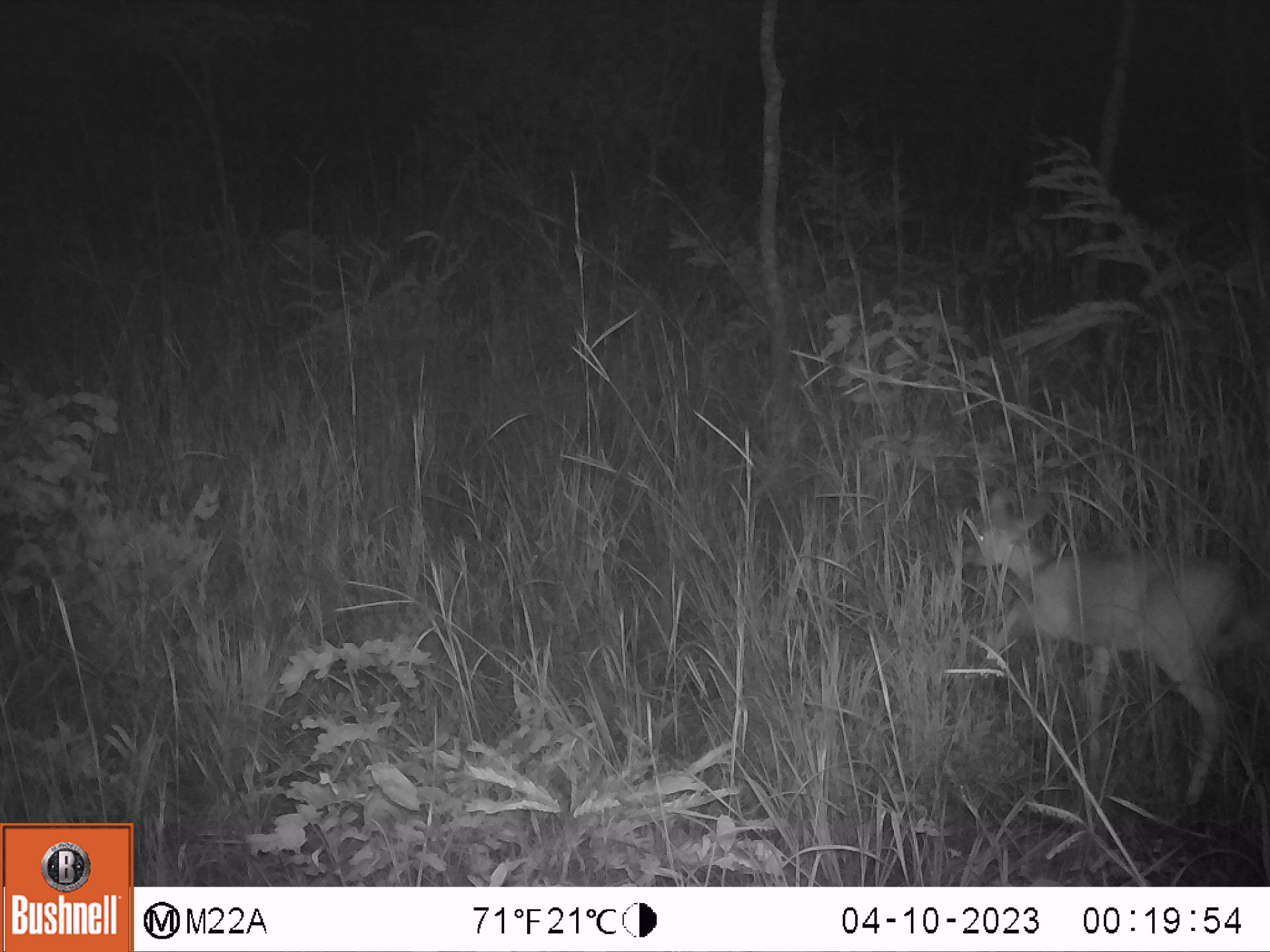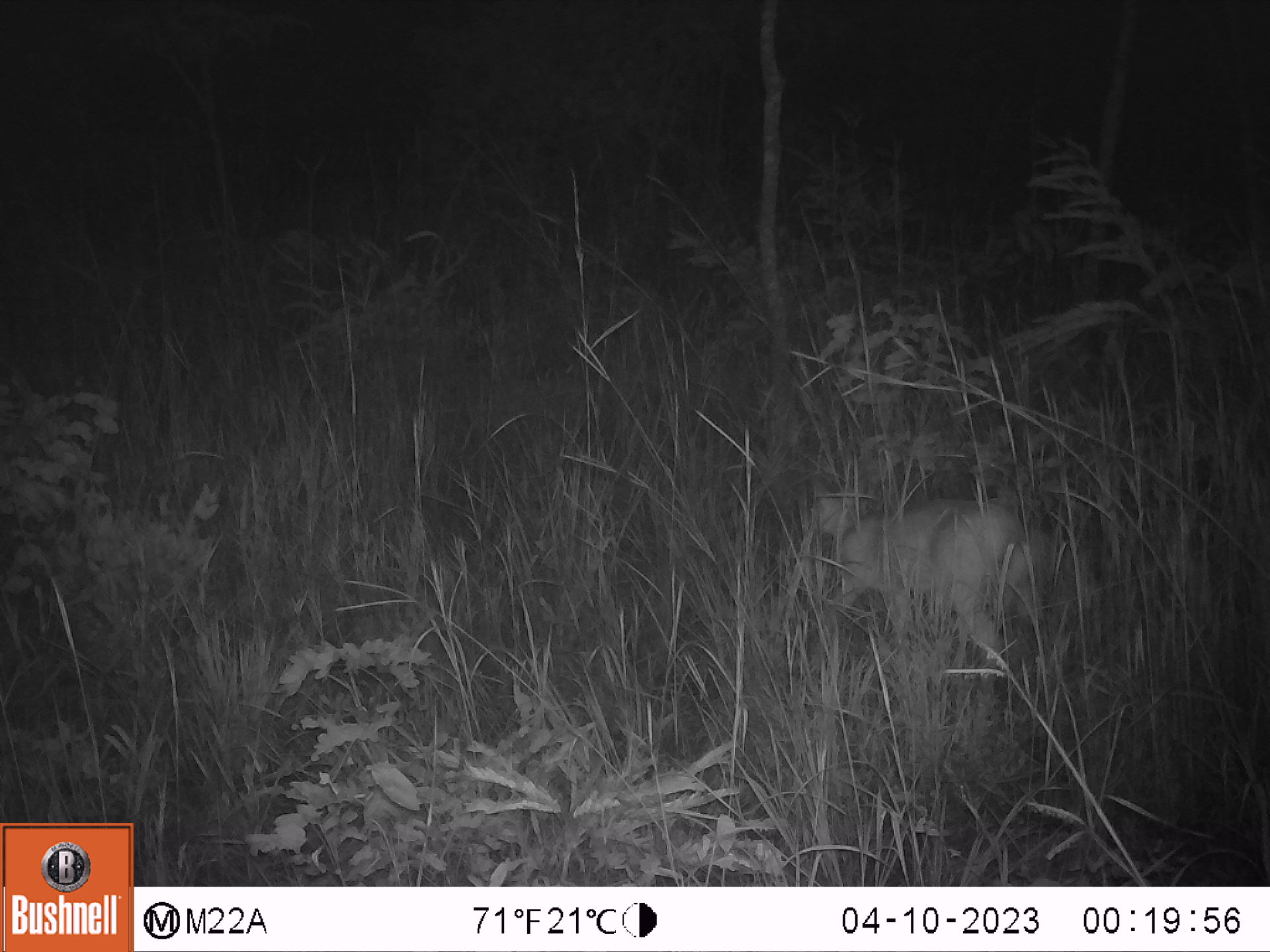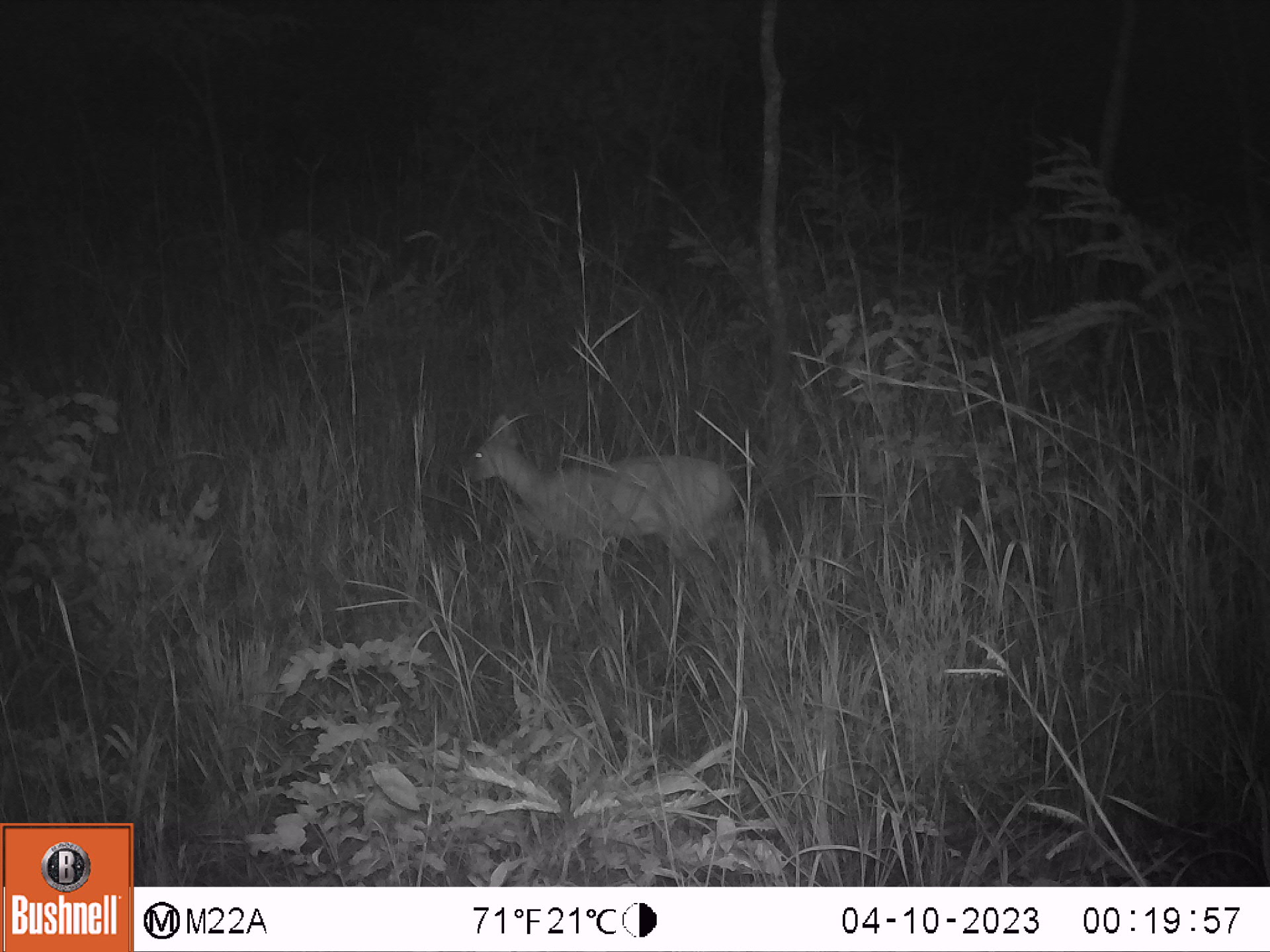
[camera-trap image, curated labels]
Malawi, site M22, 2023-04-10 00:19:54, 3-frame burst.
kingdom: Animalia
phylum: Chordata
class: Mammalia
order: Artiodactyla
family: Bovidae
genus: Sylvicapra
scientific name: Sylvicapra grimmia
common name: common duiker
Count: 1.